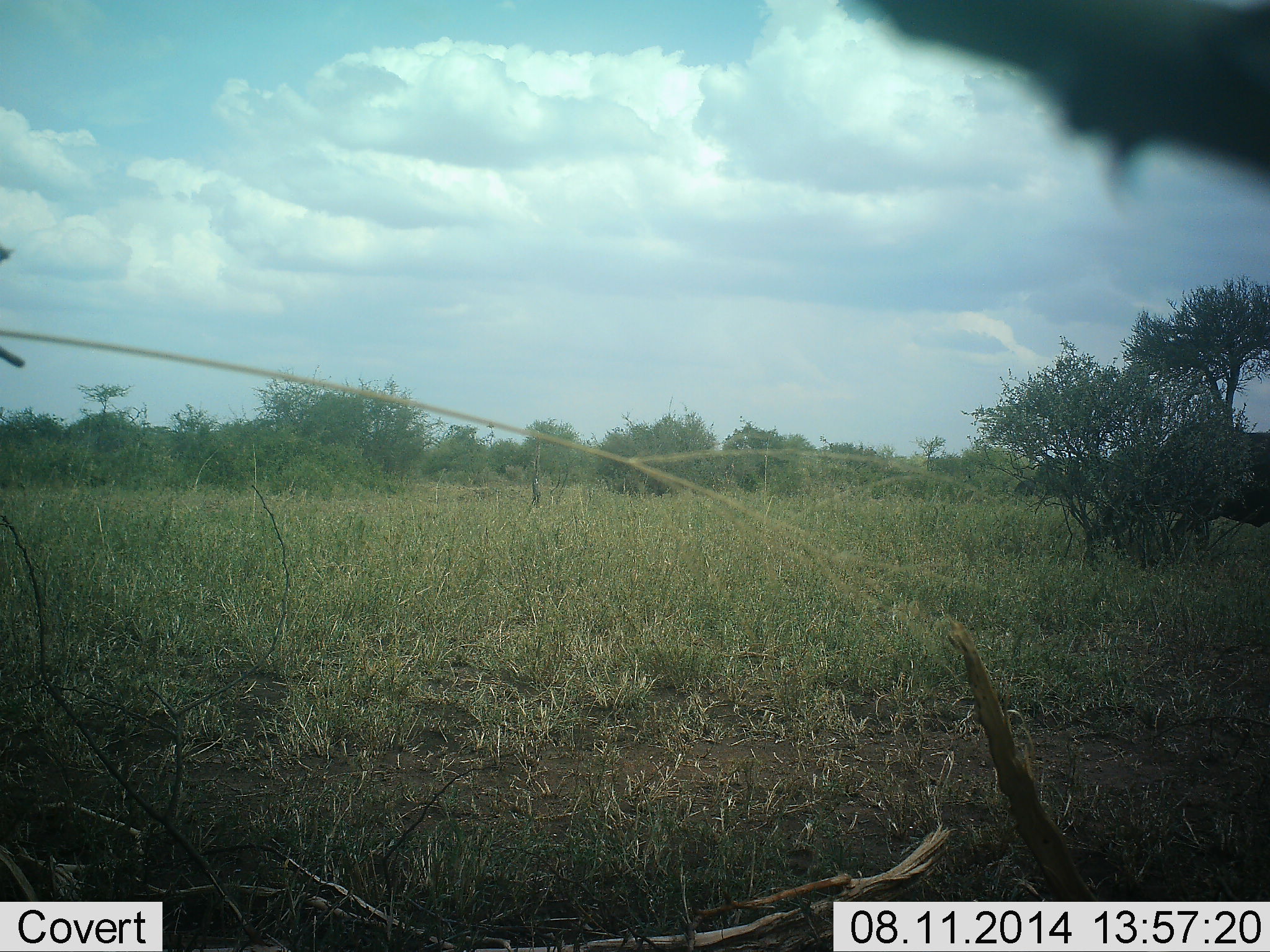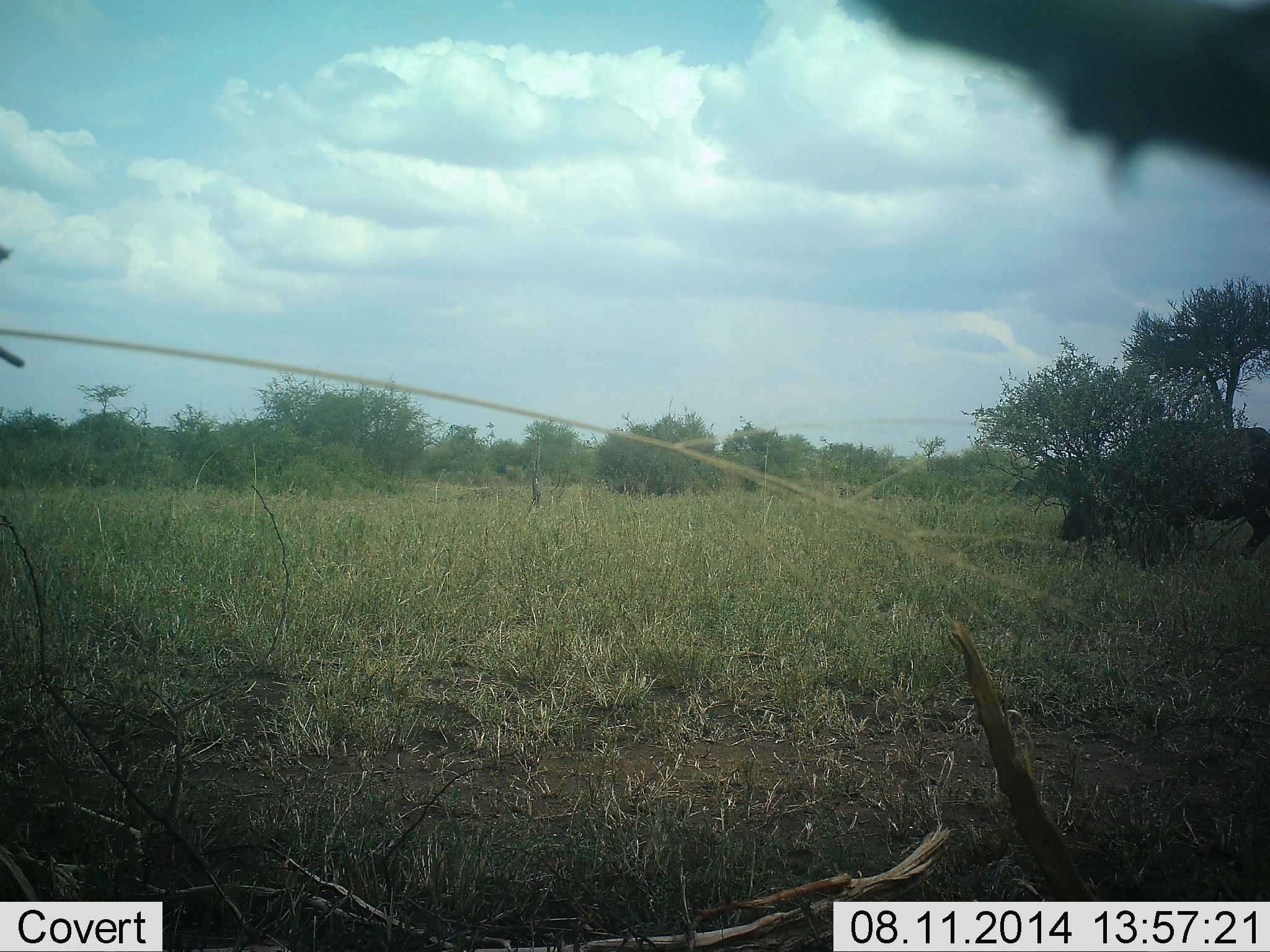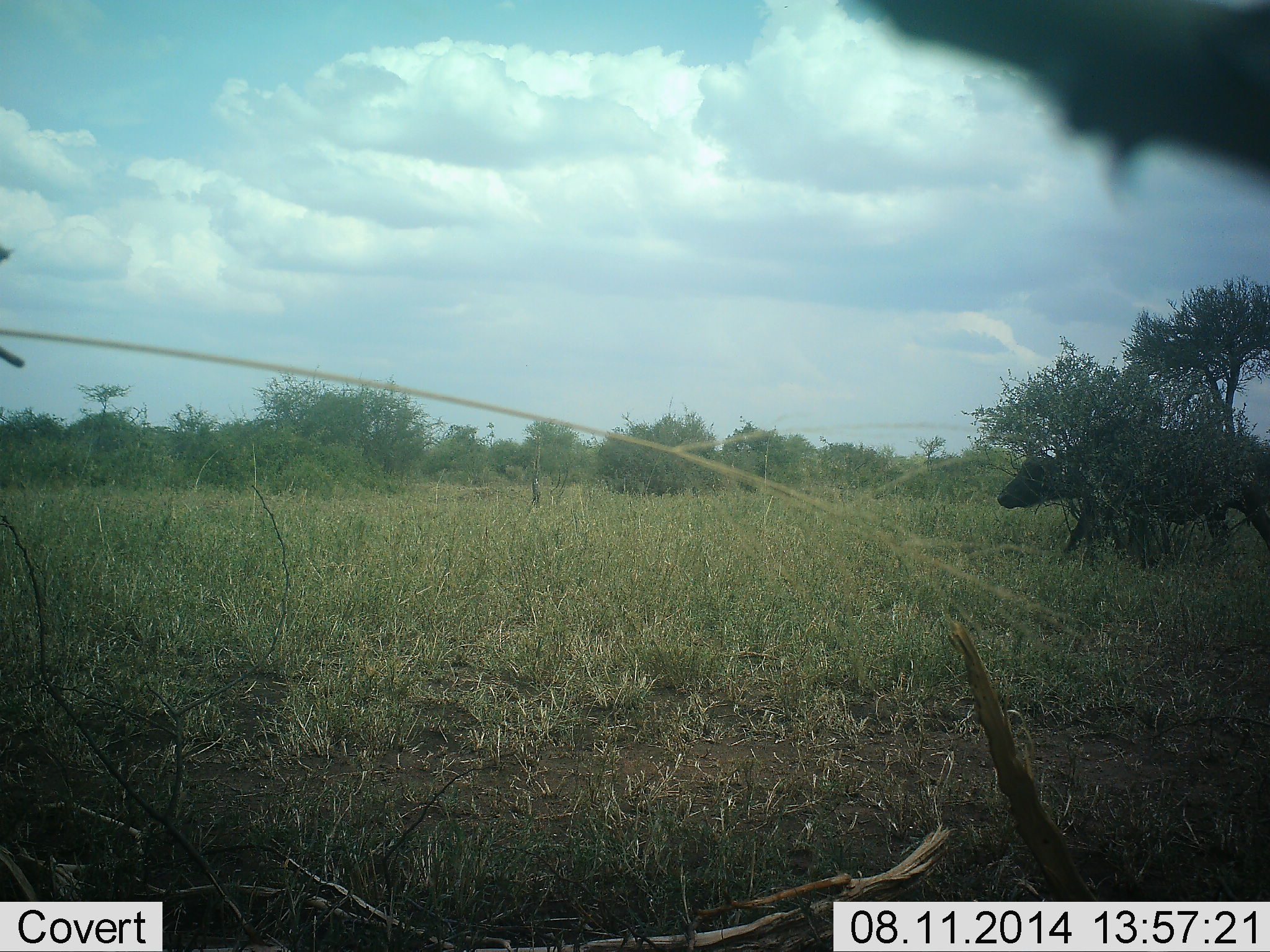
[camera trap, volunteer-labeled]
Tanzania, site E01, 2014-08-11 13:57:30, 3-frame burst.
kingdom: Animalia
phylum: Chordata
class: Mammalia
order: Artiodactyla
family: Bovidae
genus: Syncerus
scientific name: Syncerus caffer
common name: cape buffalo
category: buffalo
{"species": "buffalo (cape buffalo) (Syncerus caffer)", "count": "1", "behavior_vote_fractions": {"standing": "0%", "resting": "0%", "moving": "100%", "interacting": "0%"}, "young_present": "0%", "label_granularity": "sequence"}